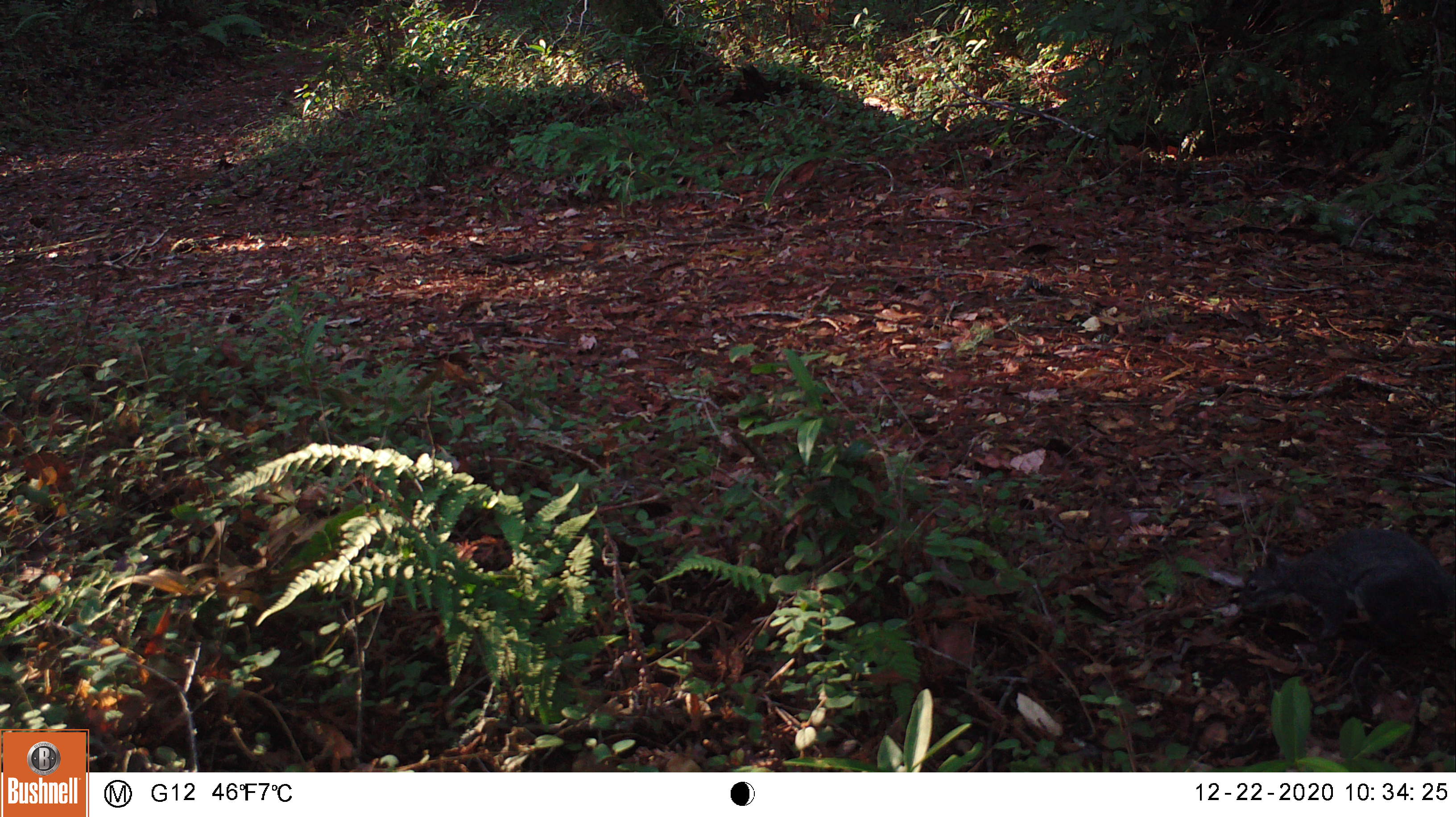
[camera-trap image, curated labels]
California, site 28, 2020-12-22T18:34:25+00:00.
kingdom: Animalia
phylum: Chordata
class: Mammalia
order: Rodentia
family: Sciuridae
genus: Sciurus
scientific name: Sciurus griseus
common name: western gray squirrel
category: western grey squirrel